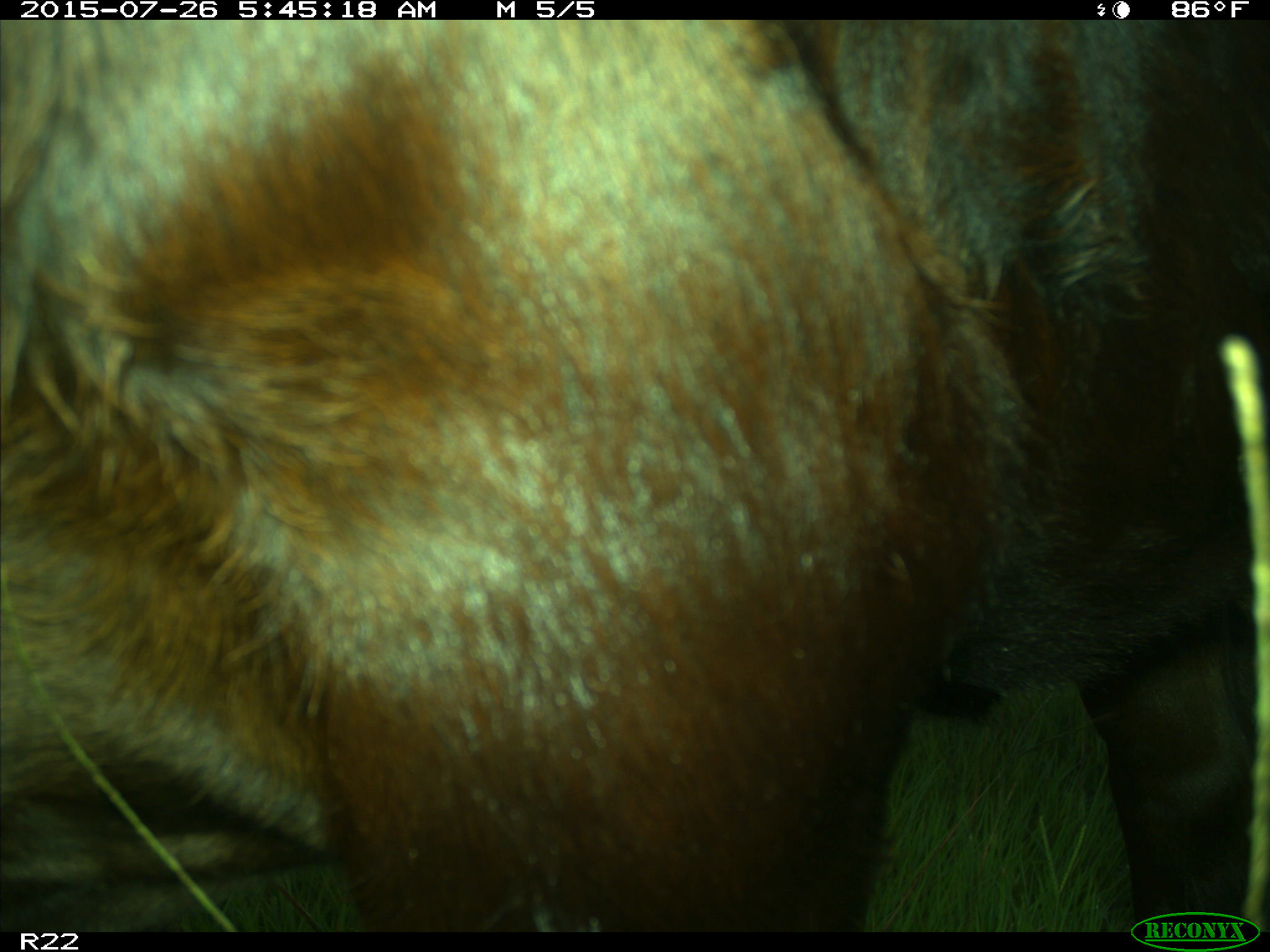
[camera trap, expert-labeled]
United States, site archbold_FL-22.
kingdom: Animalia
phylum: Chordata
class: Mammalia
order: Artiodactyla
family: Bovidae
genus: Bos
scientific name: Bos taurus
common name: domestic cow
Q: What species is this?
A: Bos taurus (domestic cow).